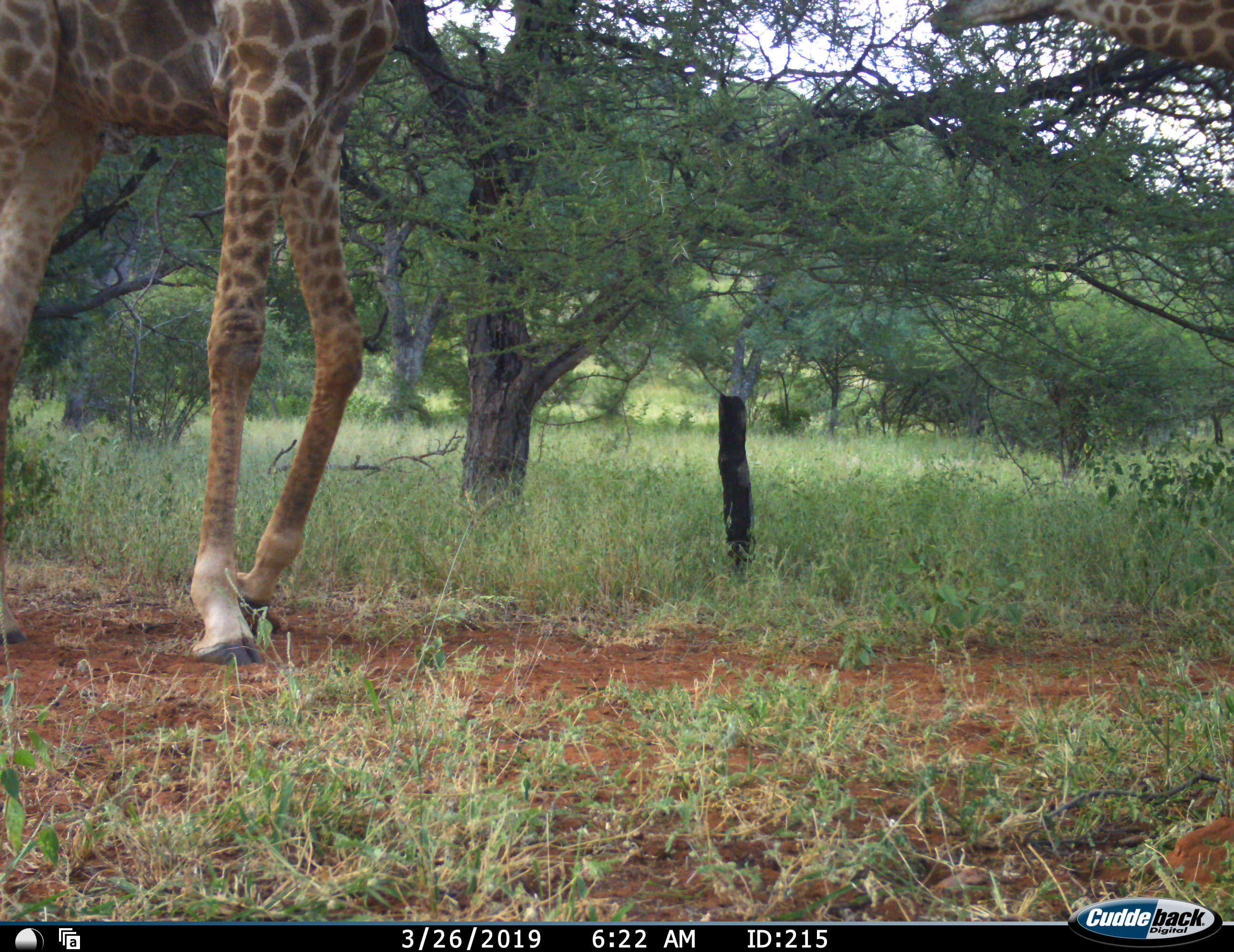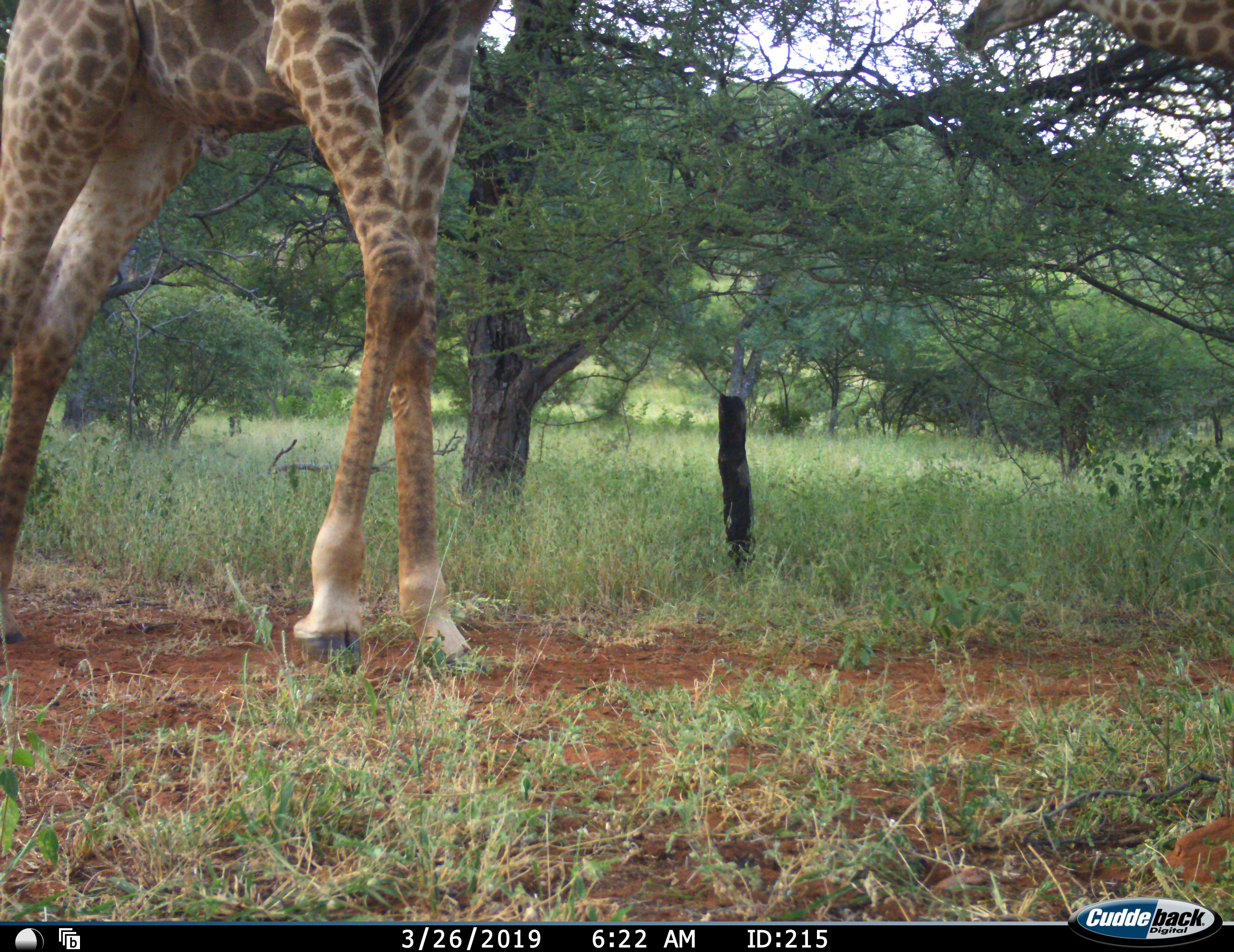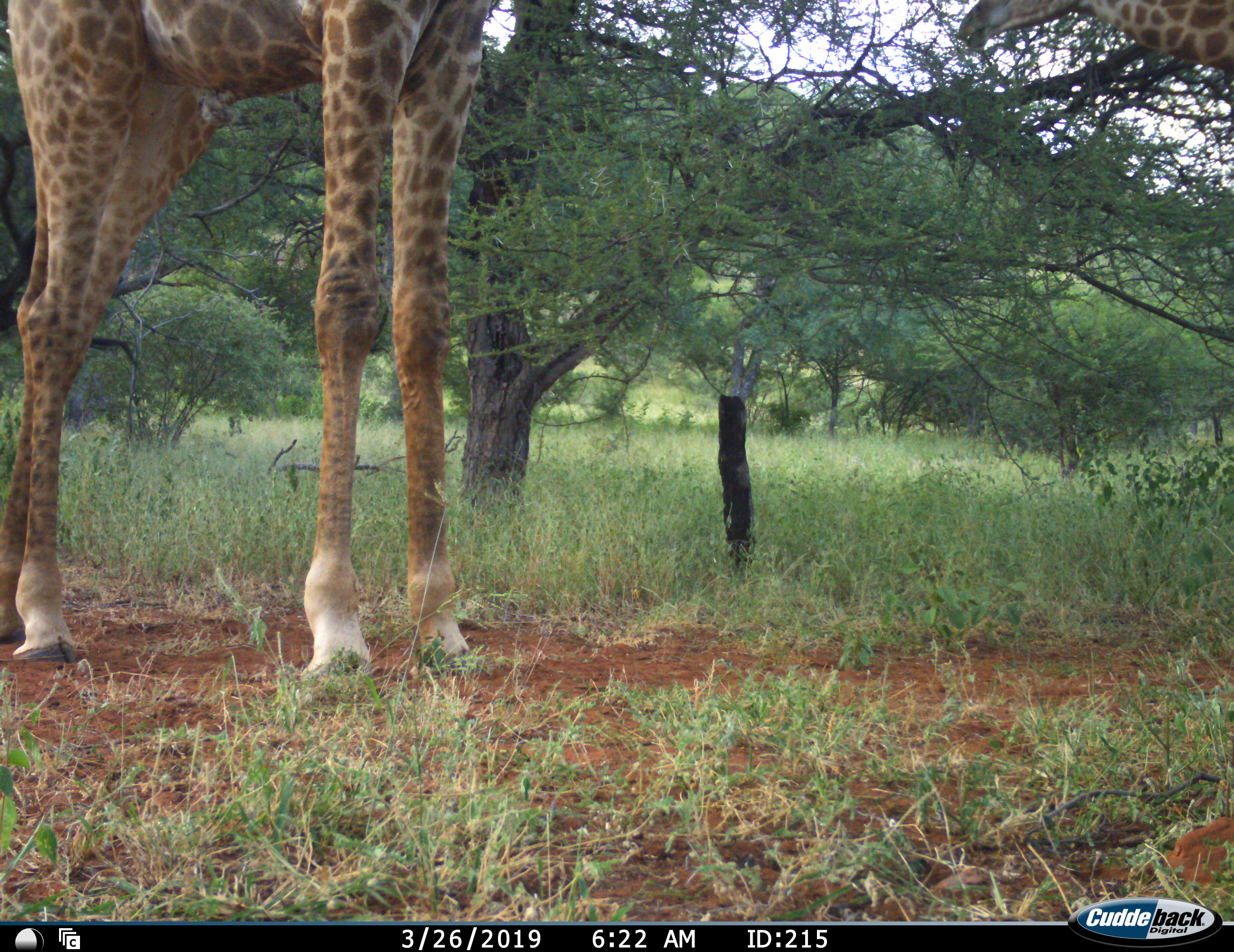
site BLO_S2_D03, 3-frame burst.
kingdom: Animalia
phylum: Chordata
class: Mammalia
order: Artiodactyla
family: Giraffidae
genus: Giraffa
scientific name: Giraffa camelopardalis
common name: giraffe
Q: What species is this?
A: Giraffe (Giraffa camelopardalis).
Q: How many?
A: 1.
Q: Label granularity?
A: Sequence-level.